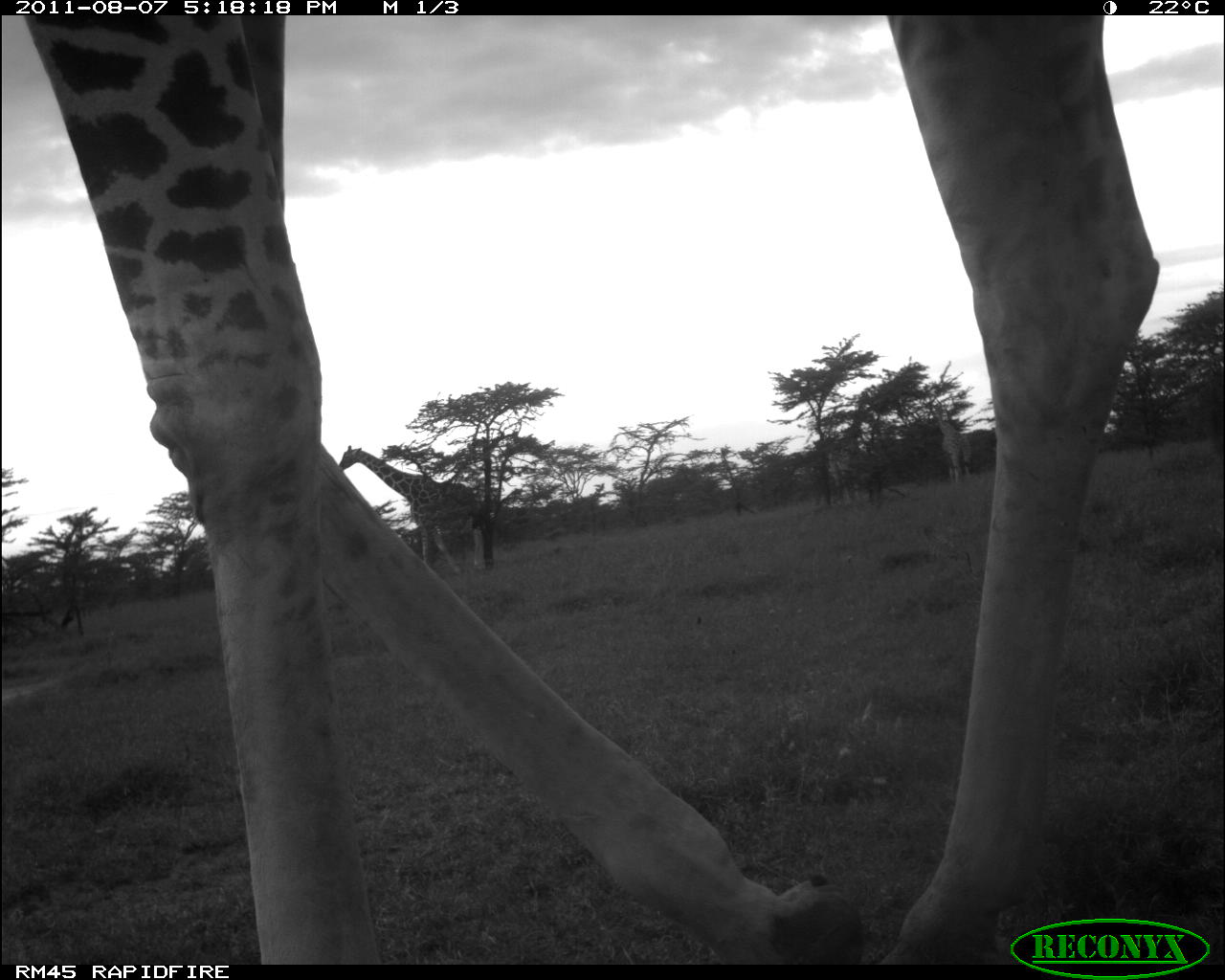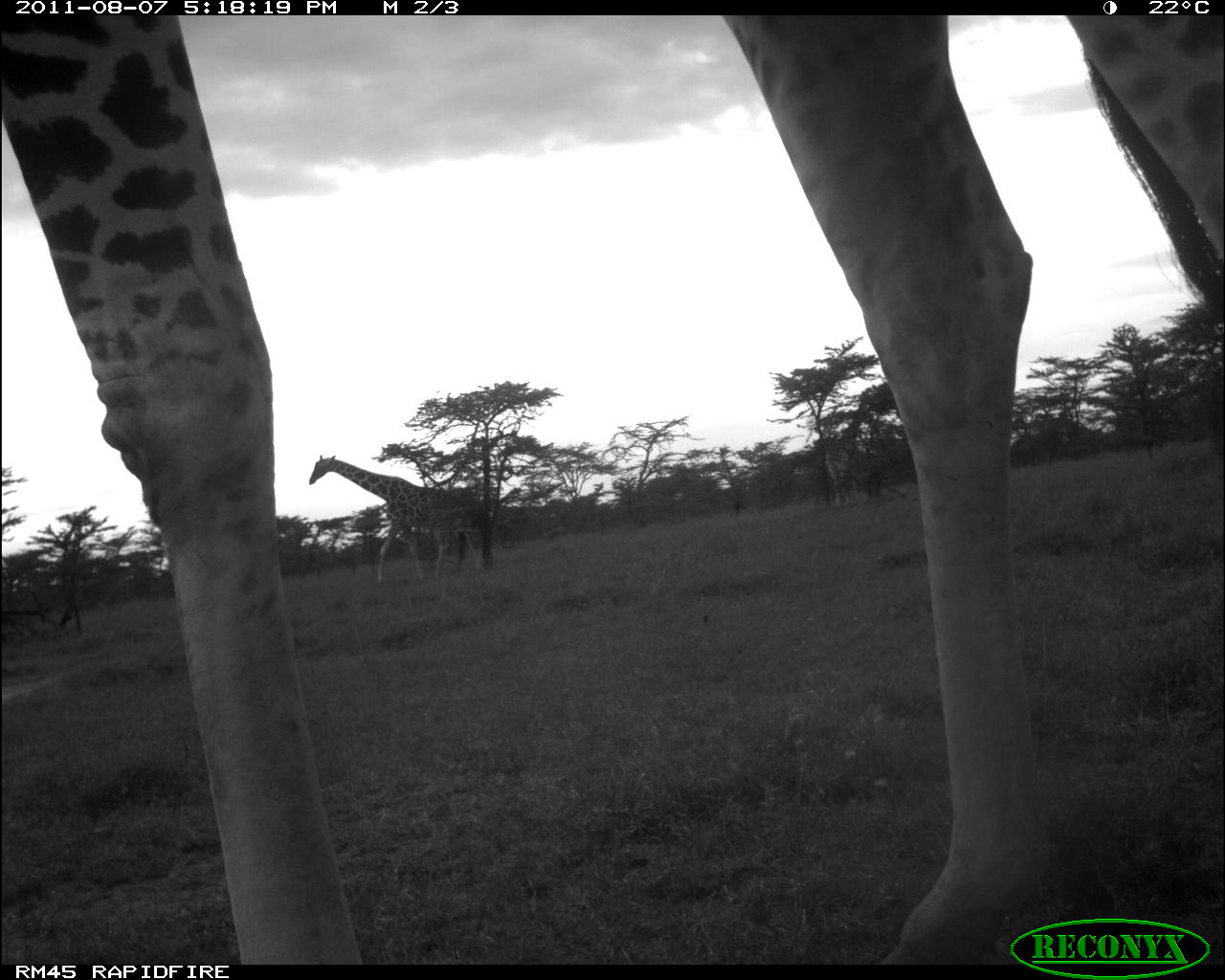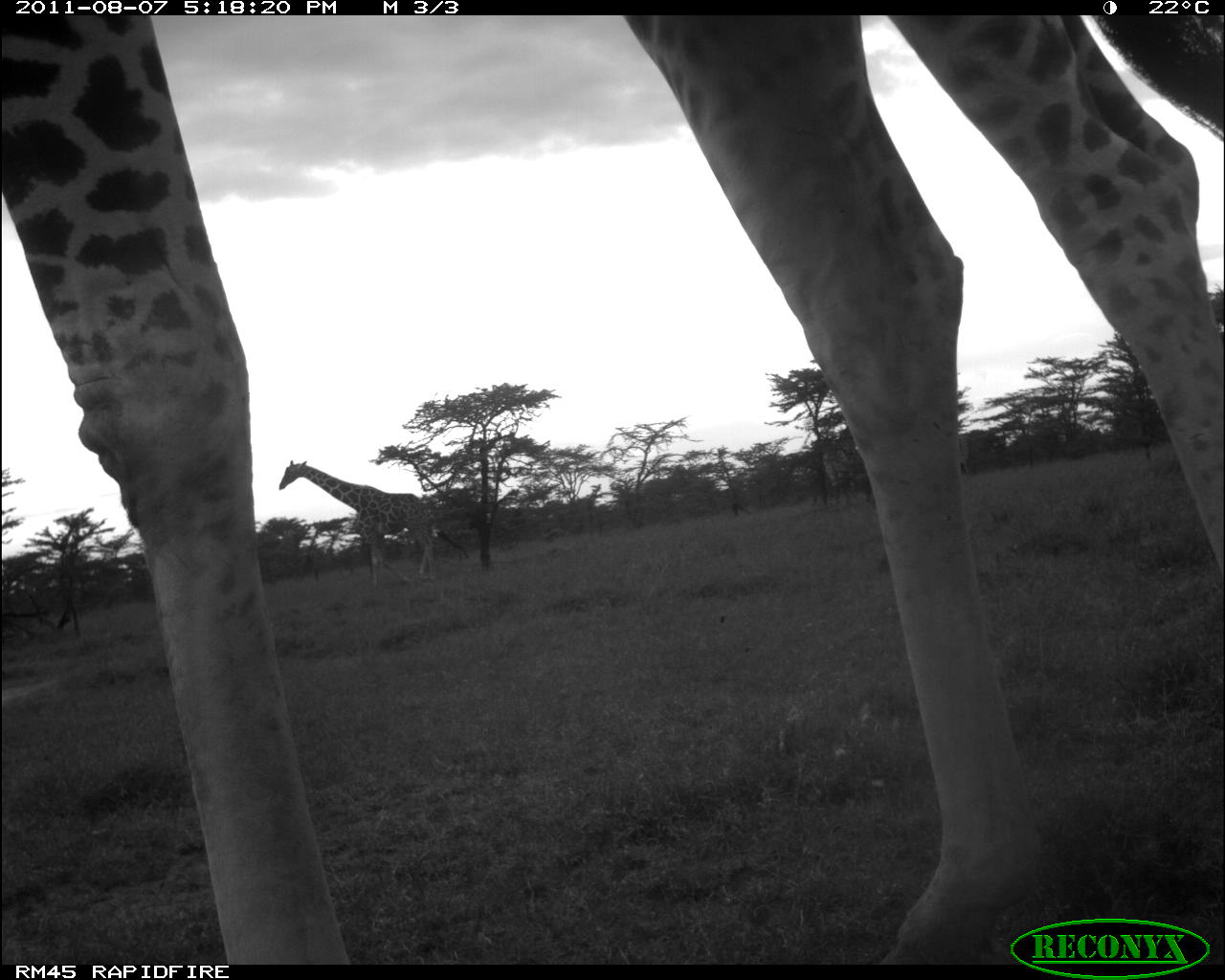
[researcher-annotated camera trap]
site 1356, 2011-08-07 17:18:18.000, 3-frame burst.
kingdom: Animalia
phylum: Chordata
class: Mammalia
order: Artiodactyla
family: Giraffidae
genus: Giraffa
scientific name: Giraffa camelopardalis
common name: giraffe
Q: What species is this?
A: Giraffa camelopardalis (giraffe).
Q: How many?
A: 3.